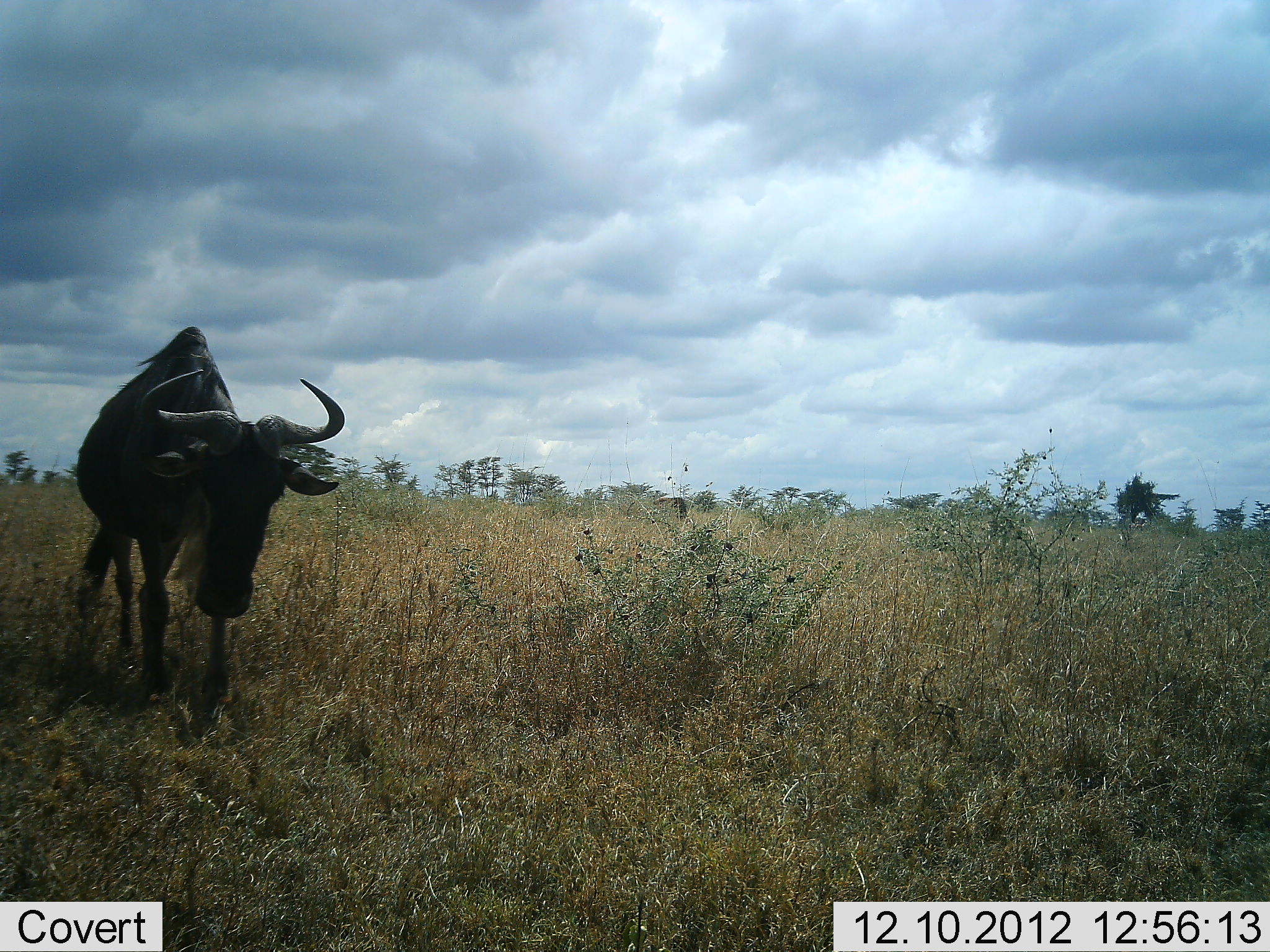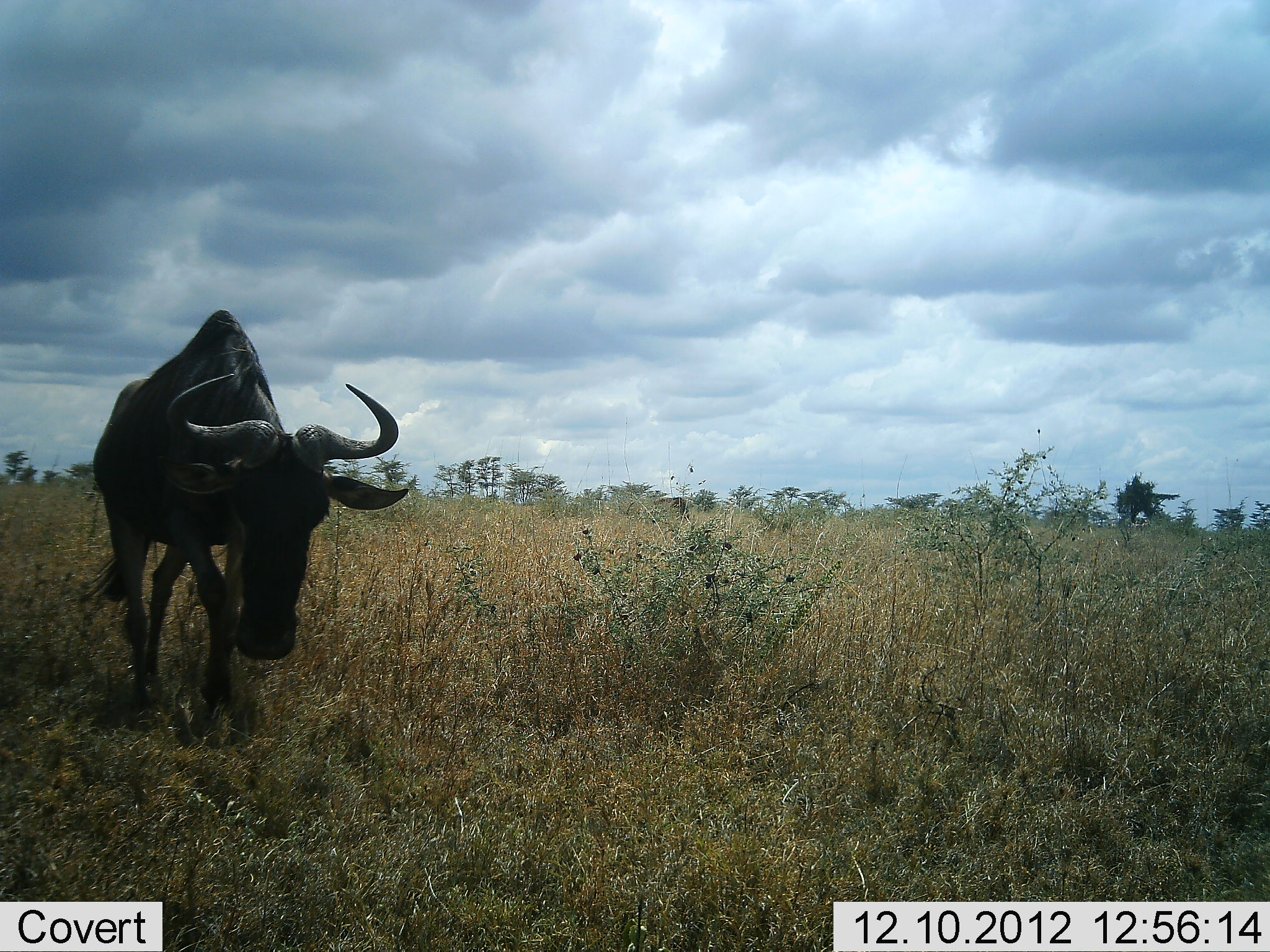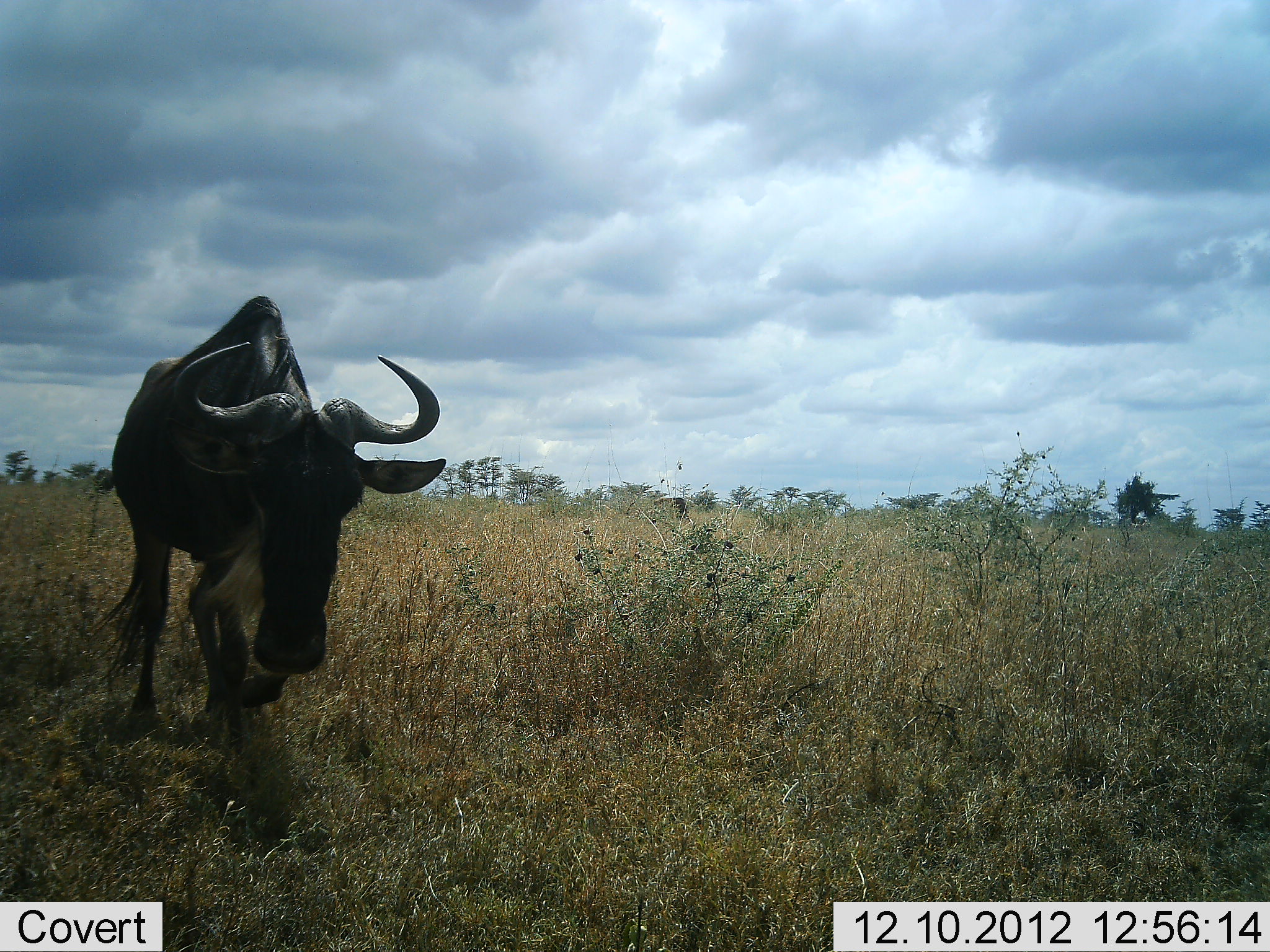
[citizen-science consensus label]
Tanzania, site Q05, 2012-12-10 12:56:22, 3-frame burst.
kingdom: Animalia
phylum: Chordata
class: Mammalia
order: Artiodactyla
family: Bovidae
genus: Connochaetes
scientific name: Connochaetes taurinus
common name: blue wildebeest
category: wildebeest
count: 1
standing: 10%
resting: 0%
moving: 90%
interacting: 0%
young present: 0%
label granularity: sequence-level